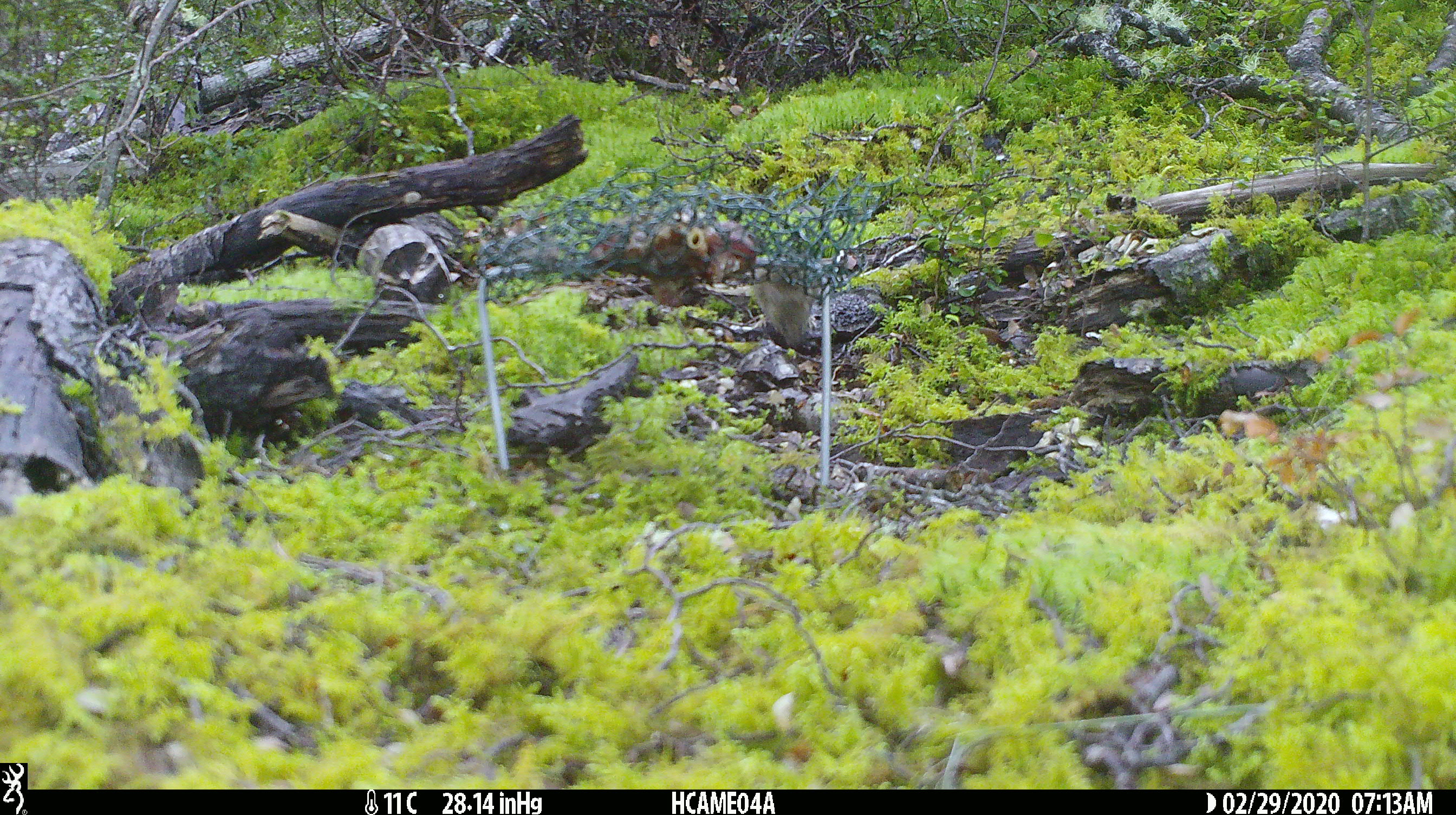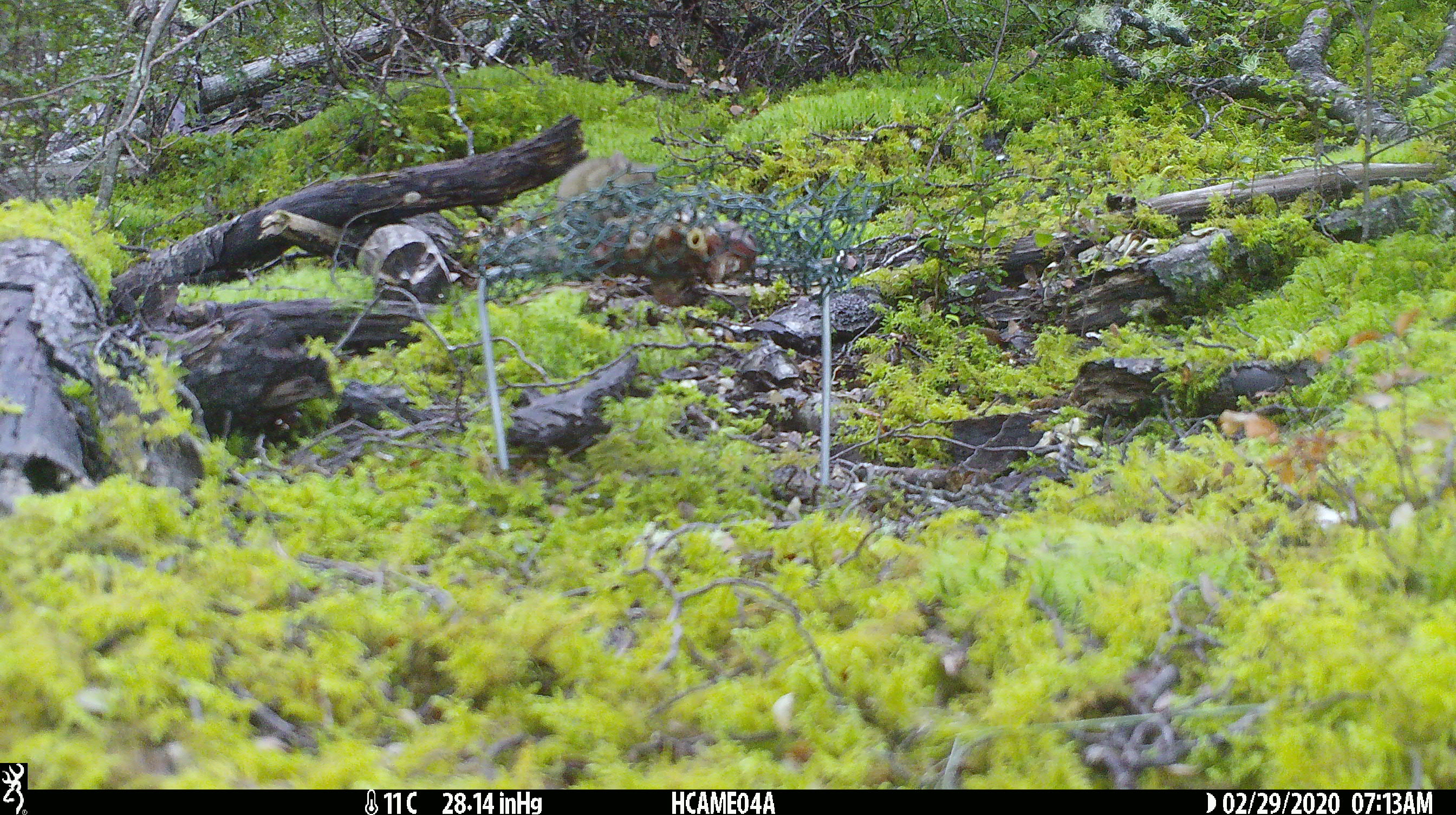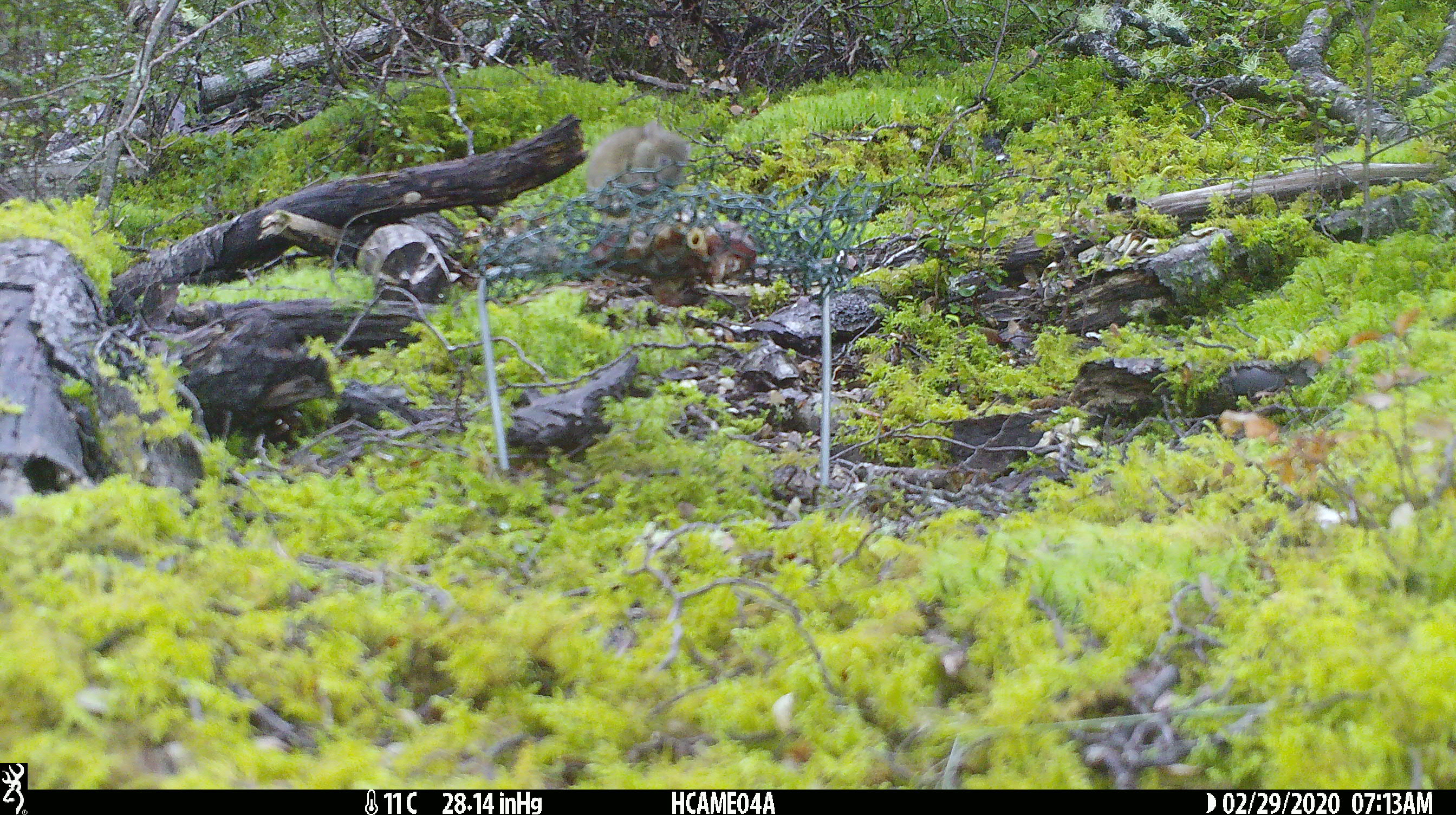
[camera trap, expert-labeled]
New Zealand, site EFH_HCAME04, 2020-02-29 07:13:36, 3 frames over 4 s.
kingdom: Animalia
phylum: Chordata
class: Mammalia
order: Rodentia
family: Muridae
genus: Mus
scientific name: Mus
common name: mouse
Mouse (Mus).